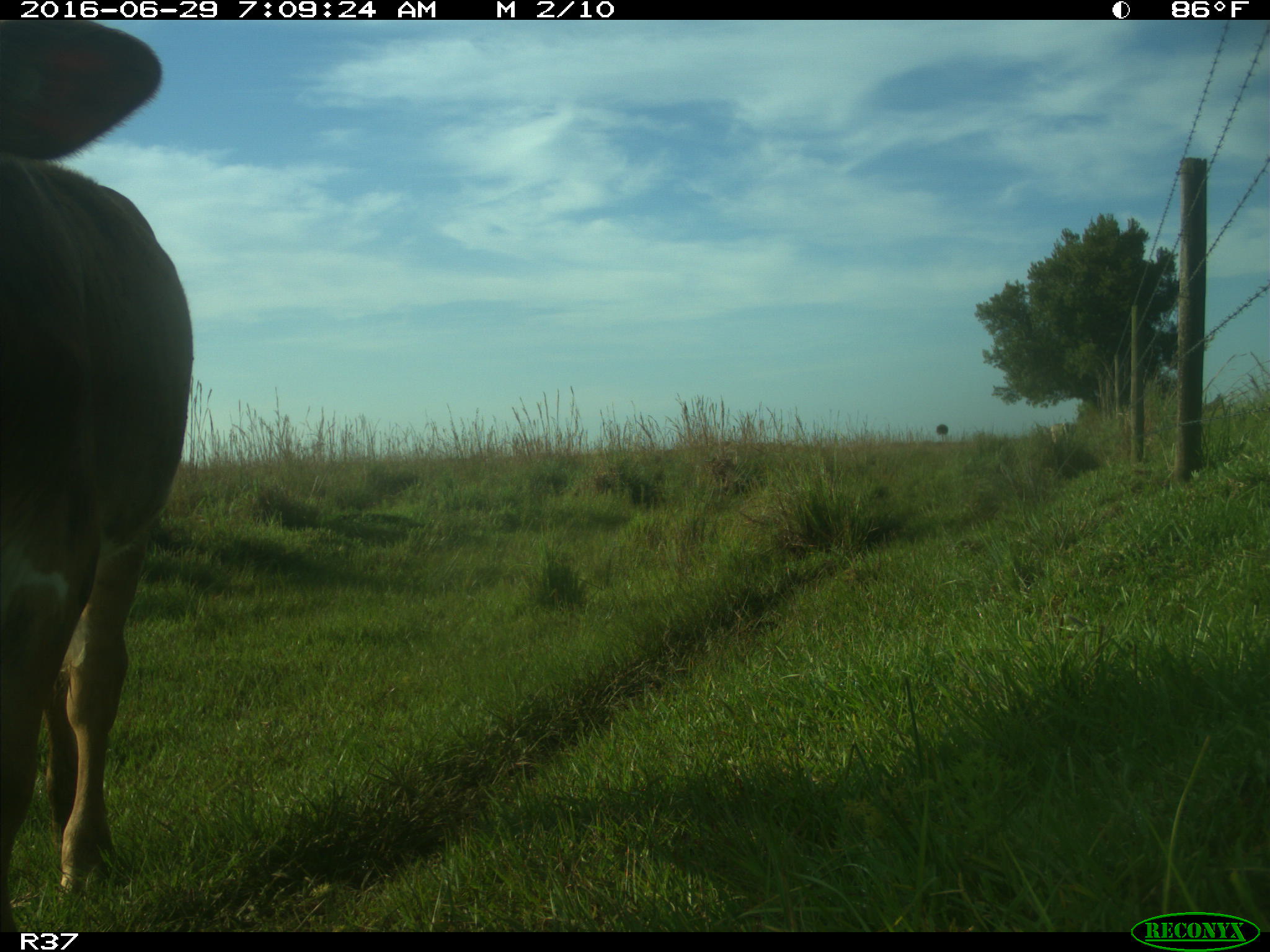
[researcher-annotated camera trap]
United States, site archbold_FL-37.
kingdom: Animalia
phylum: Chordata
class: Mammalia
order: Artiodactyla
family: Bovidae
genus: Bos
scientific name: Bos taurus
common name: domestic cow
Bos taurus (domestic cow).